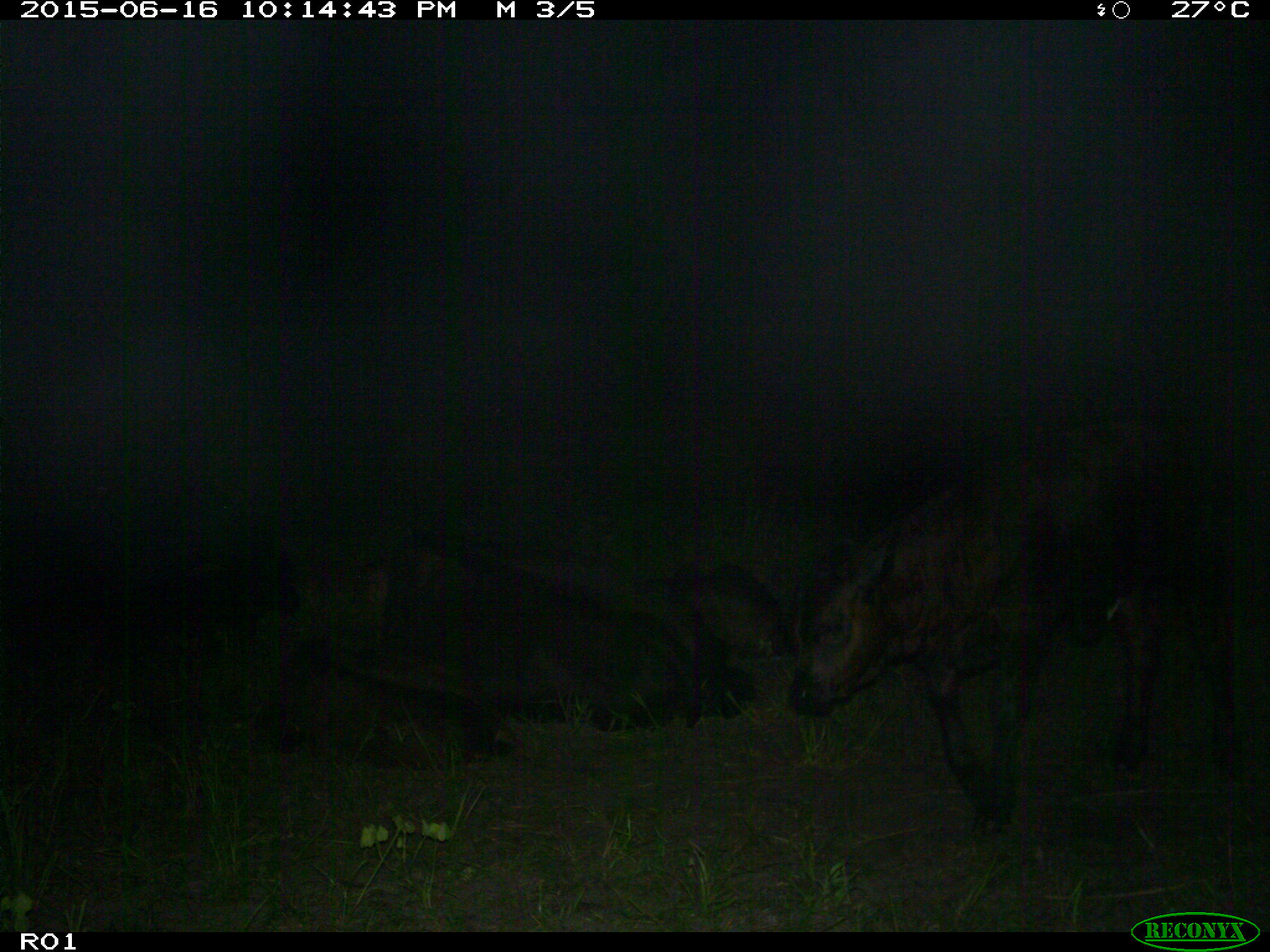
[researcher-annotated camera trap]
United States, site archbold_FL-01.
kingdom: Animalia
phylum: Chordata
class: Mammalia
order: Artiodactyla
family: Bovidae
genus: Bos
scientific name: Bos taurus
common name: domestic cow